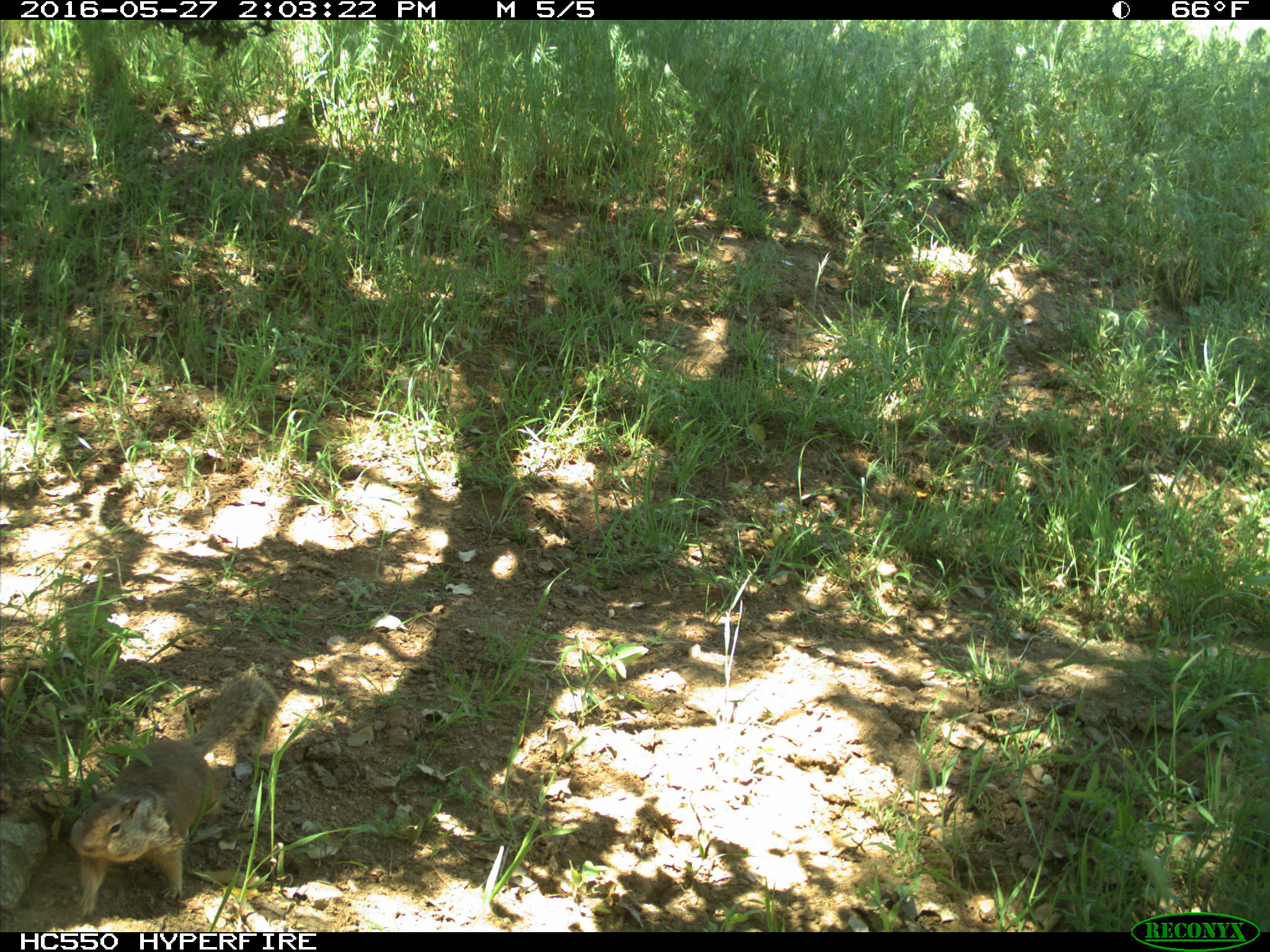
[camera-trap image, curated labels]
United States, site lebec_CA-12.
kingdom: Animalia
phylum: Chordata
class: Mammalia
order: Rodentia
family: Sciuridae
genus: Otospermophilus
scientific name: Otospermophilus beecheyi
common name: california ground squirrel